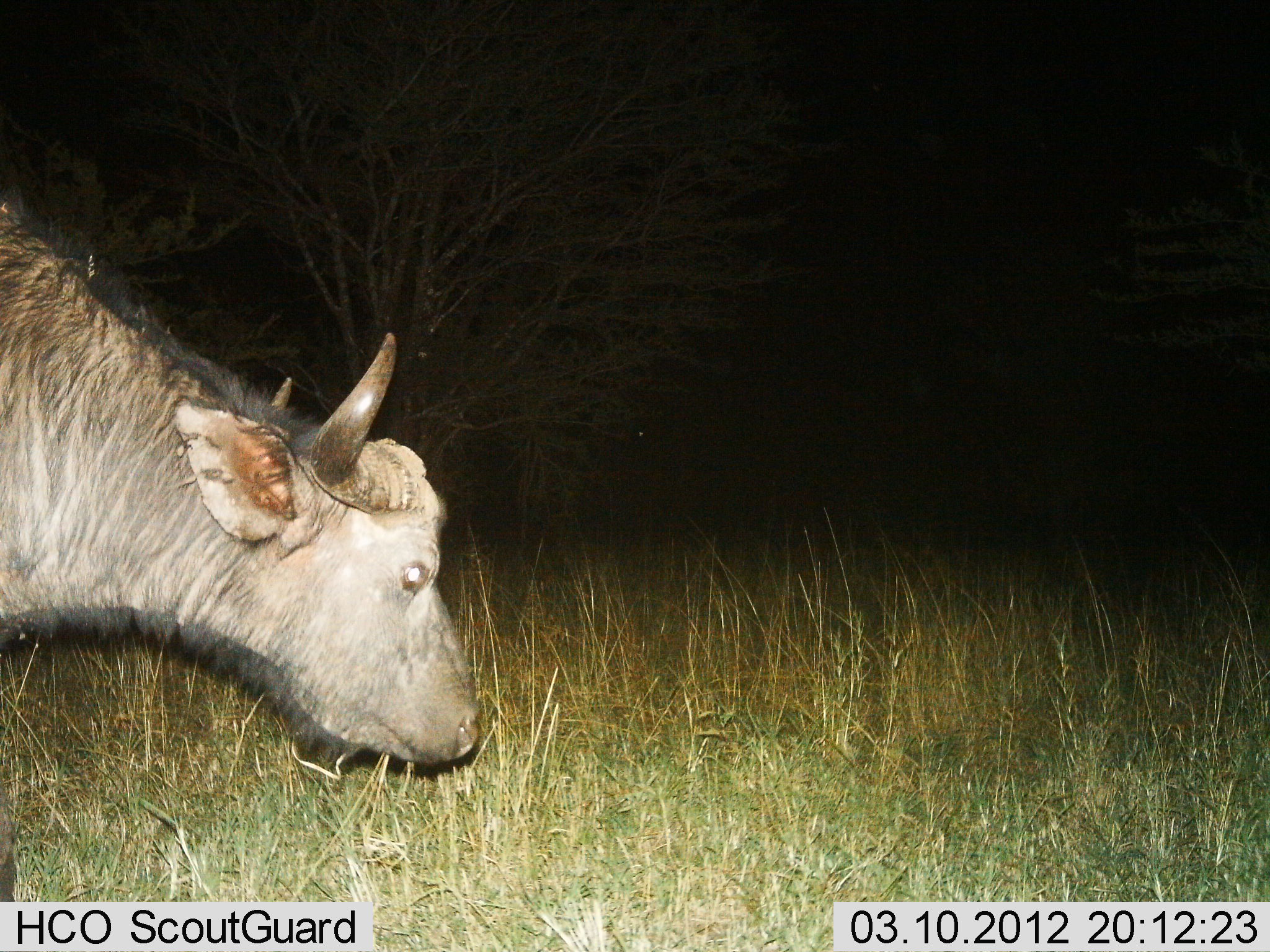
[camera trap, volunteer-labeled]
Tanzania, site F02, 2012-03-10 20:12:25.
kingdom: Animalia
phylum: Chordata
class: Mammalia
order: Artiodactyla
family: Bovidae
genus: Syncerus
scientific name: Syncerus caffer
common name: cape buffalo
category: buffalo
Buffalo (cape buffalo) (Syncerus caffer), count 1. Behavior (volunteer vote fractions): standing 42%, resting 0%, moving 17%, interacting 0%. Young present (vote fraction): 0%. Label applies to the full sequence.